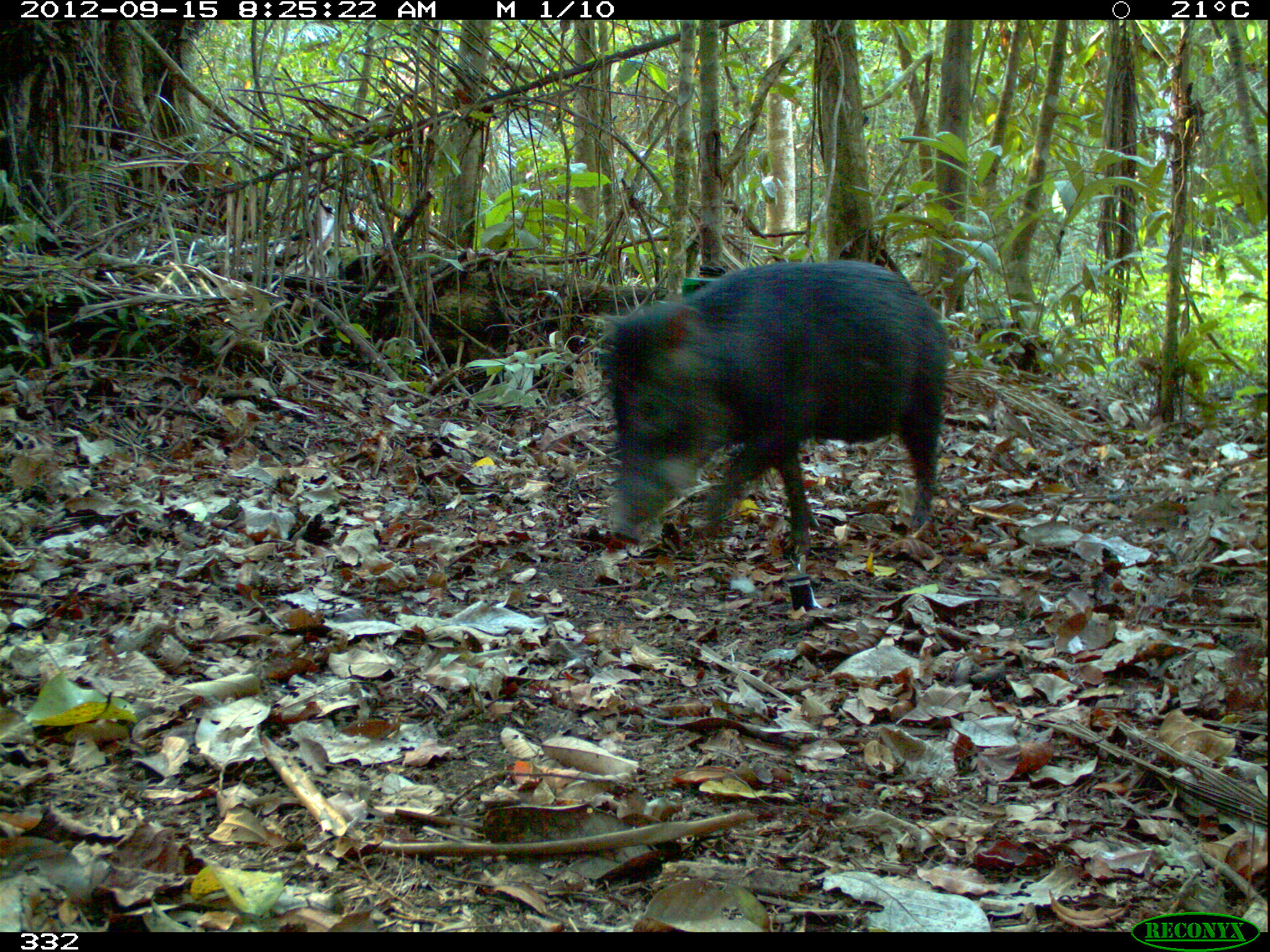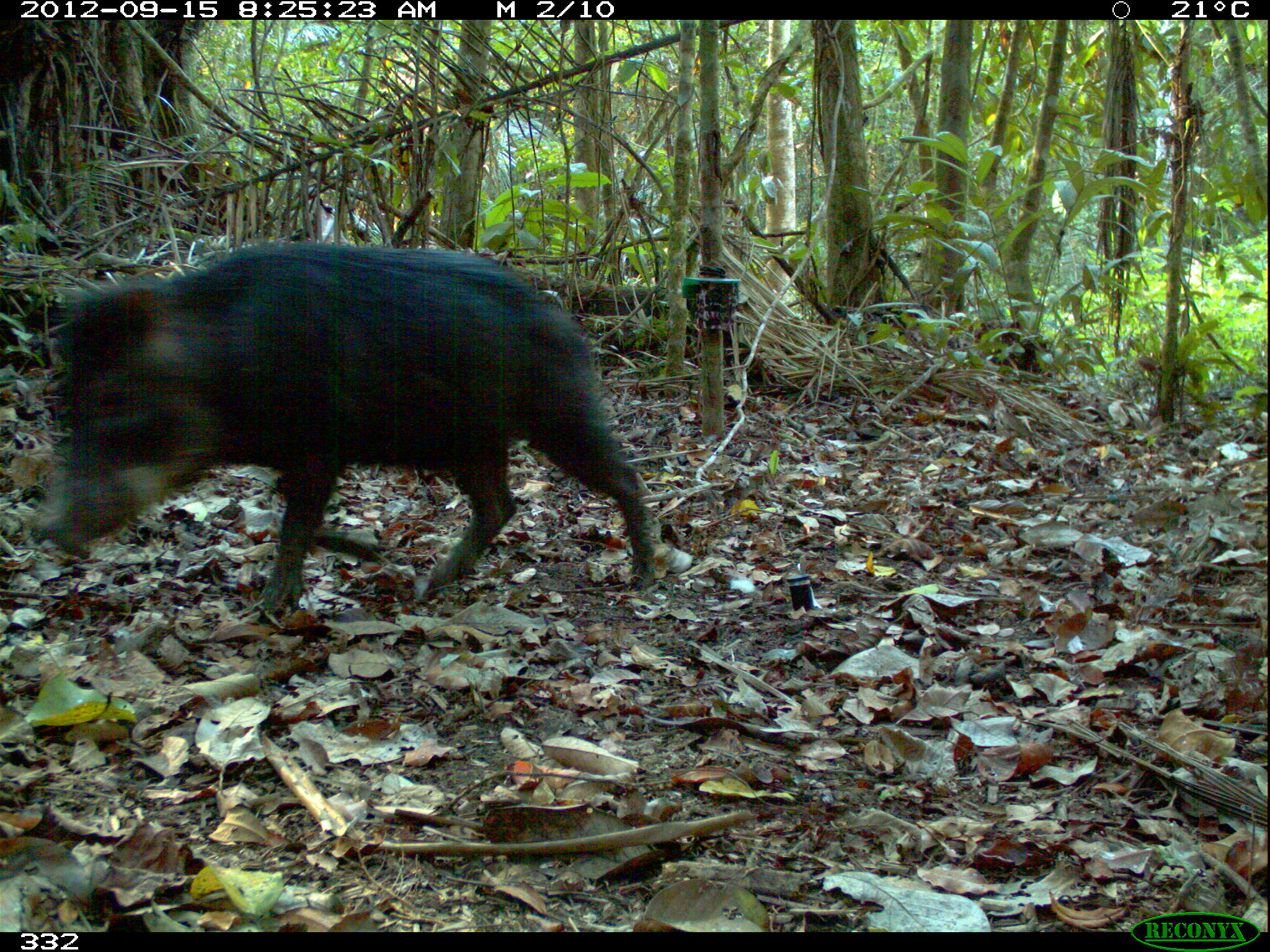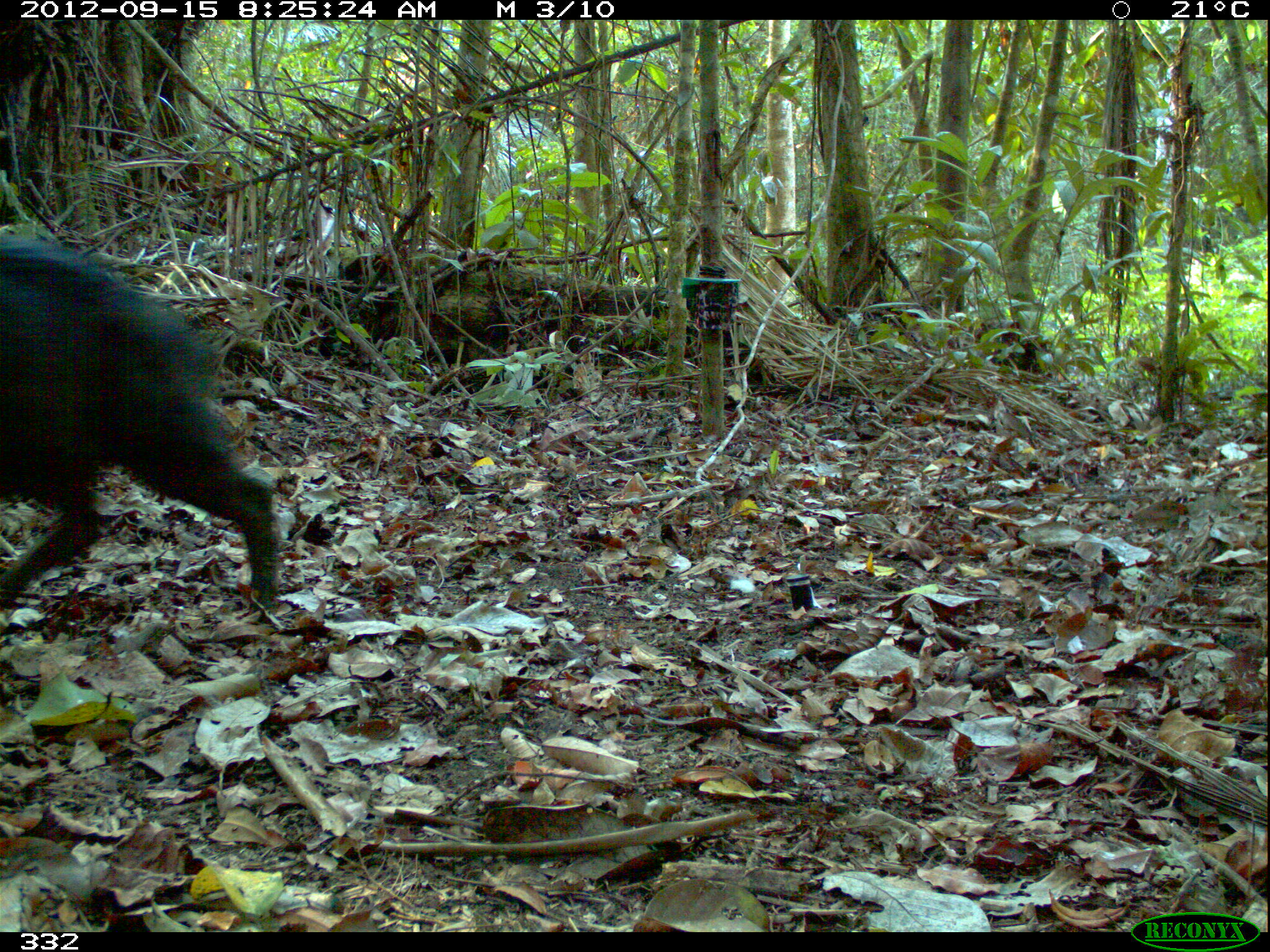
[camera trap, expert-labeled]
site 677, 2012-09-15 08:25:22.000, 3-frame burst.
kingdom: Animalia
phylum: Chordata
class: Mammalia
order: Artiodactyla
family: Tayassuidae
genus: Tayassu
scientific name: Tayassu pecari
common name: white-lipped peccary